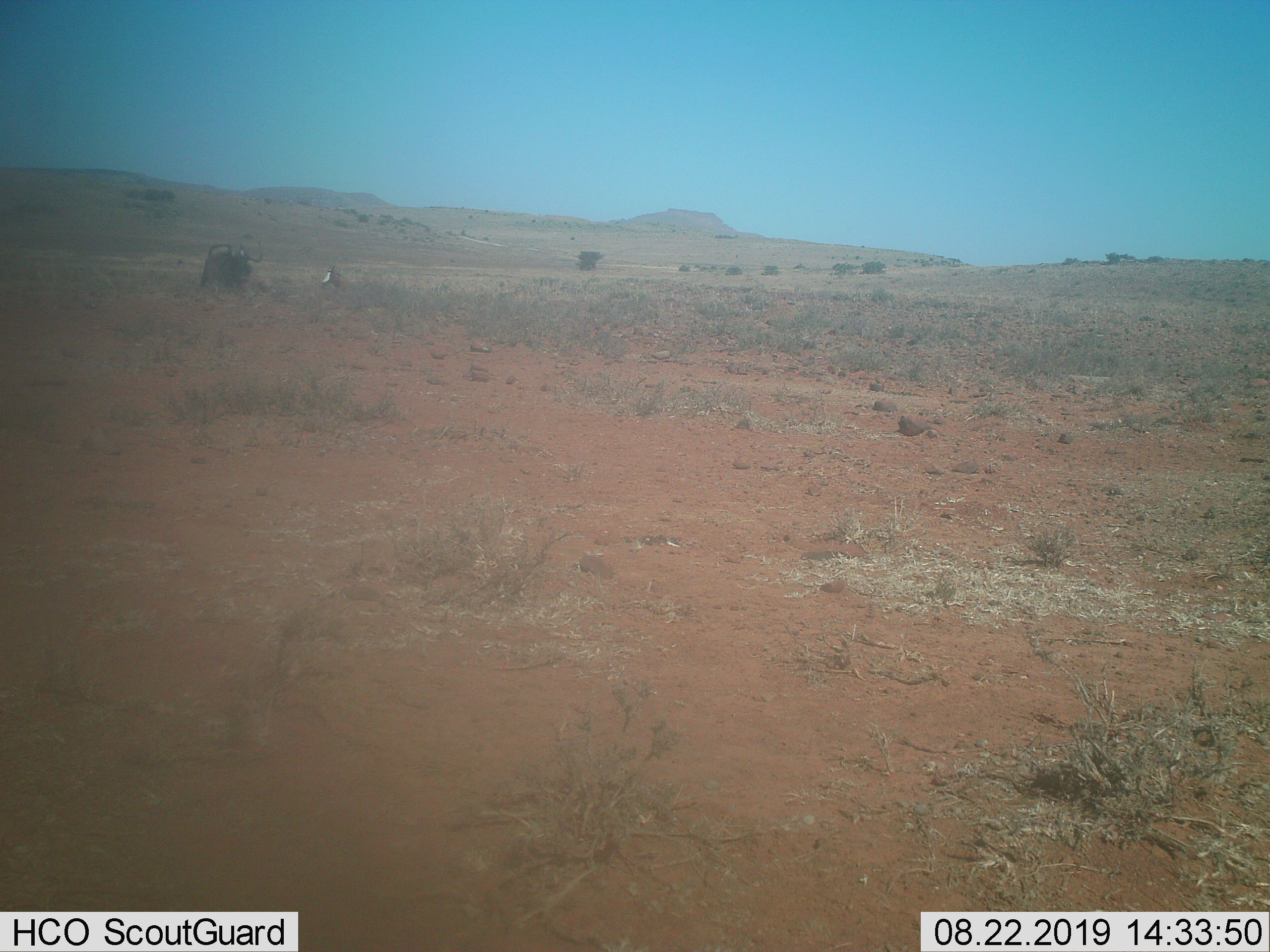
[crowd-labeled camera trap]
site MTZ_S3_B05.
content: unidentified animal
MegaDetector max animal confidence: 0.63